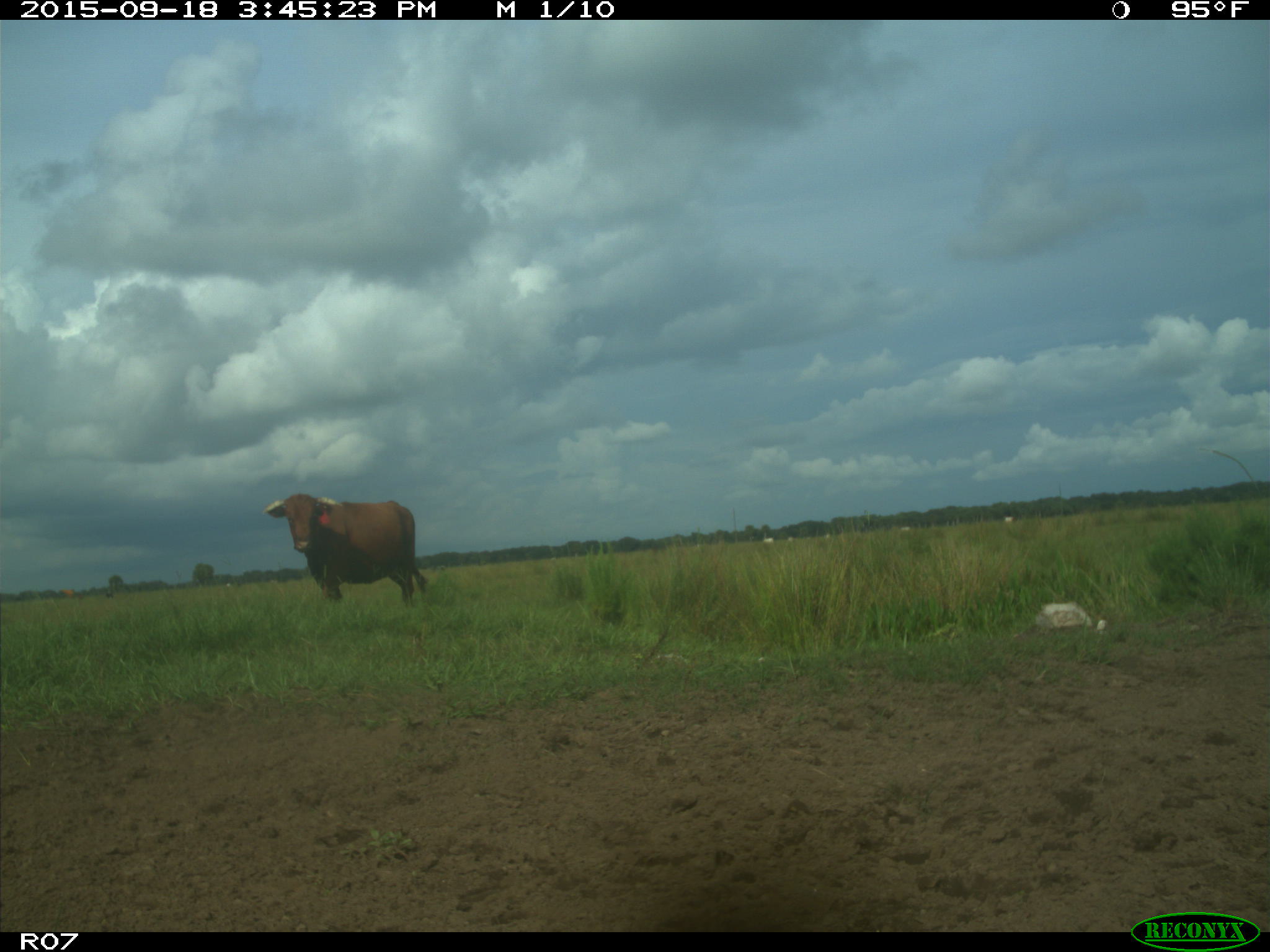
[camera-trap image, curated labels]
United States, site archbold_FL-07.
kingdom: Animalia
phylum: Chordata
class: Mammalia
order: Artiodactyla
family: Bovidae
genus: Bos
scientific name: Bos taurus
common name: domestic cow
Bos taurus (domestic cow).